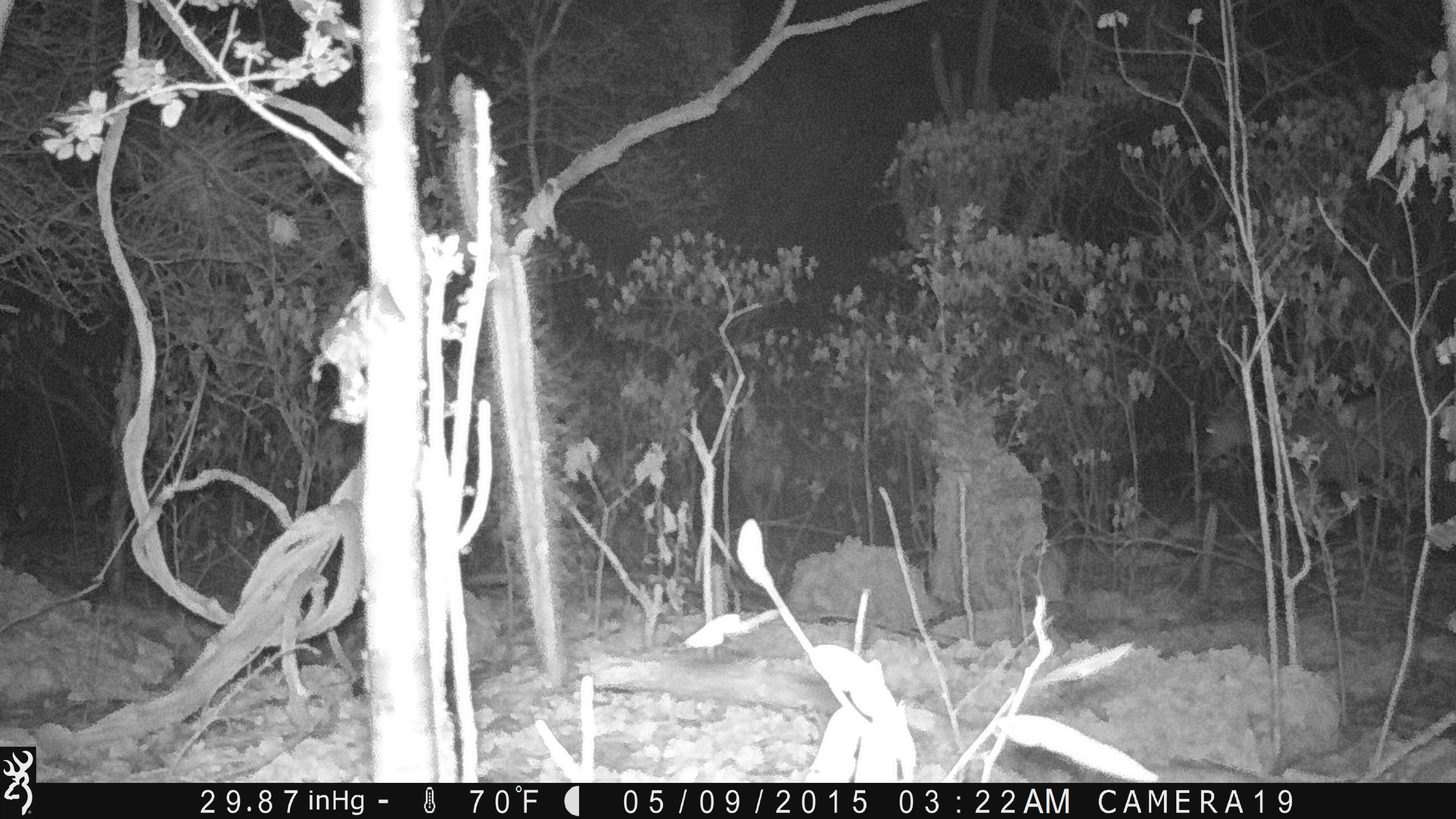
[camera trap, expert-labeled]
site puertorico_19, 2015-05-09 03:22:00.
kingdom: Animalia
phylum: Chordata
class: Mammalia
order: Artiodactyla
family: Bovidae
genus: Capra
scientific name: Capra hircus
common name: goat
Goat (Capra hircus).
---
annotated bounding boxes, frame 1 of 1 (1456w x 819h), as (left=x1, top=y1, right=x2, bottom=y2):
goat: (left=1195, top=383, right=1452, bottom=532); (left=721, top=412, right=857, bottom=515)